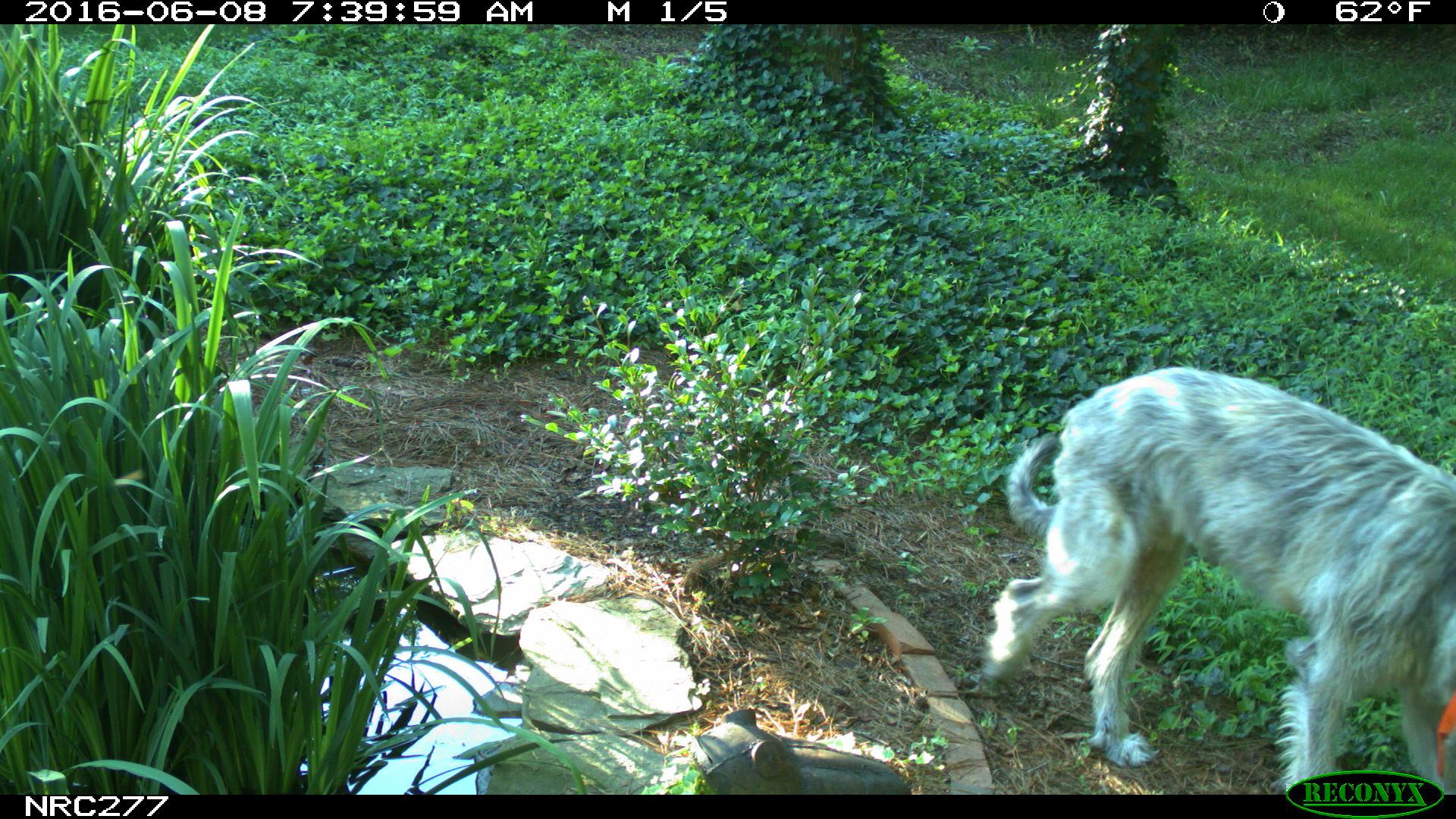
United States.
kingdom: Animalia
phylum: Chordata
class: Mammalia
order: Carnivora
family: Canidae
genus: Canis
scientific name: Canis familiaris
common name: domestic dog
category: Dog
Dog (domestic dog) (Canis familiaris).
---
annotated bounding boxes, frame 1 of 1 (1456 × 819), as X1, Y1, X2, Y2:
Dog: 972, 357, 1454, 792